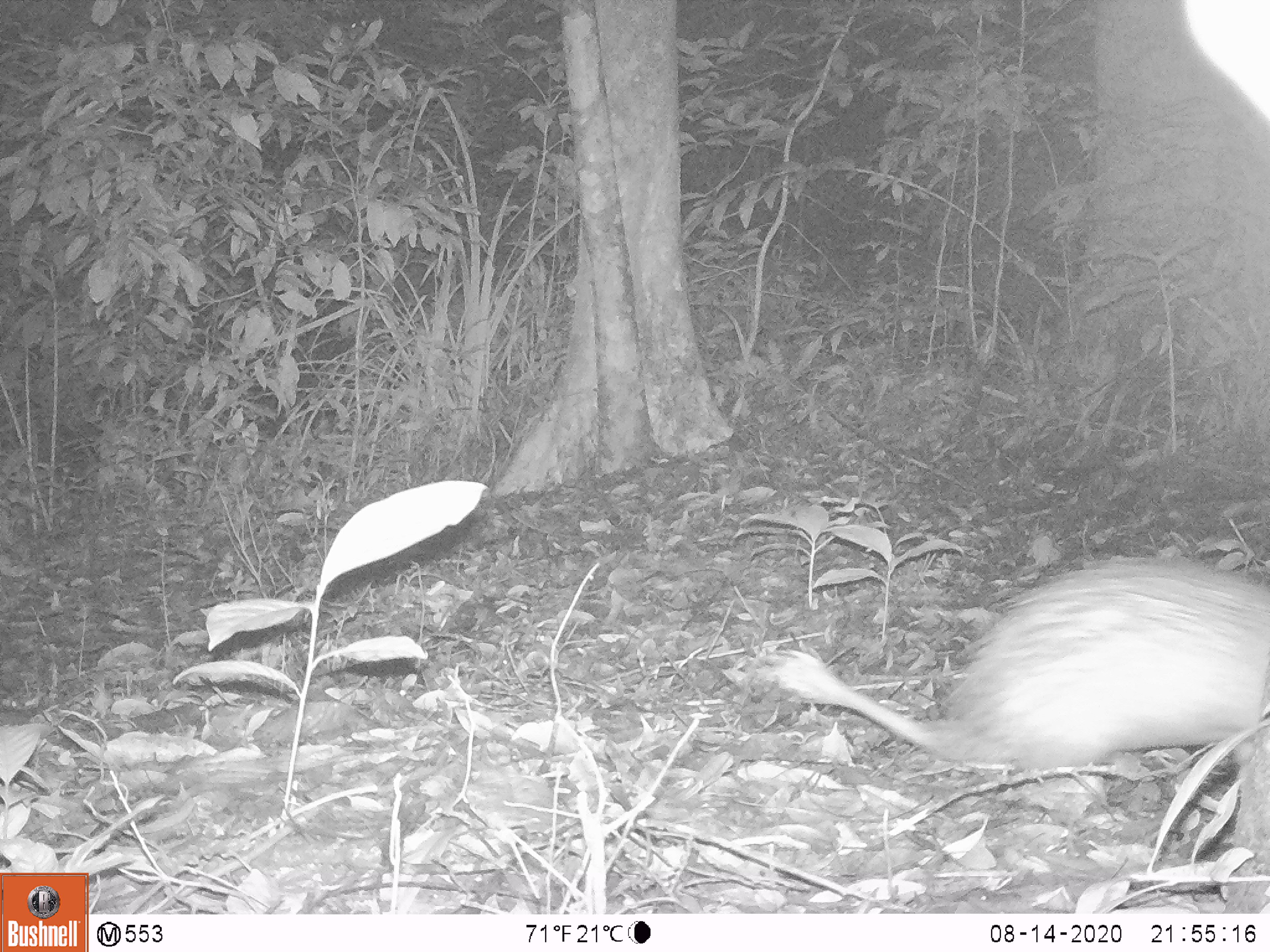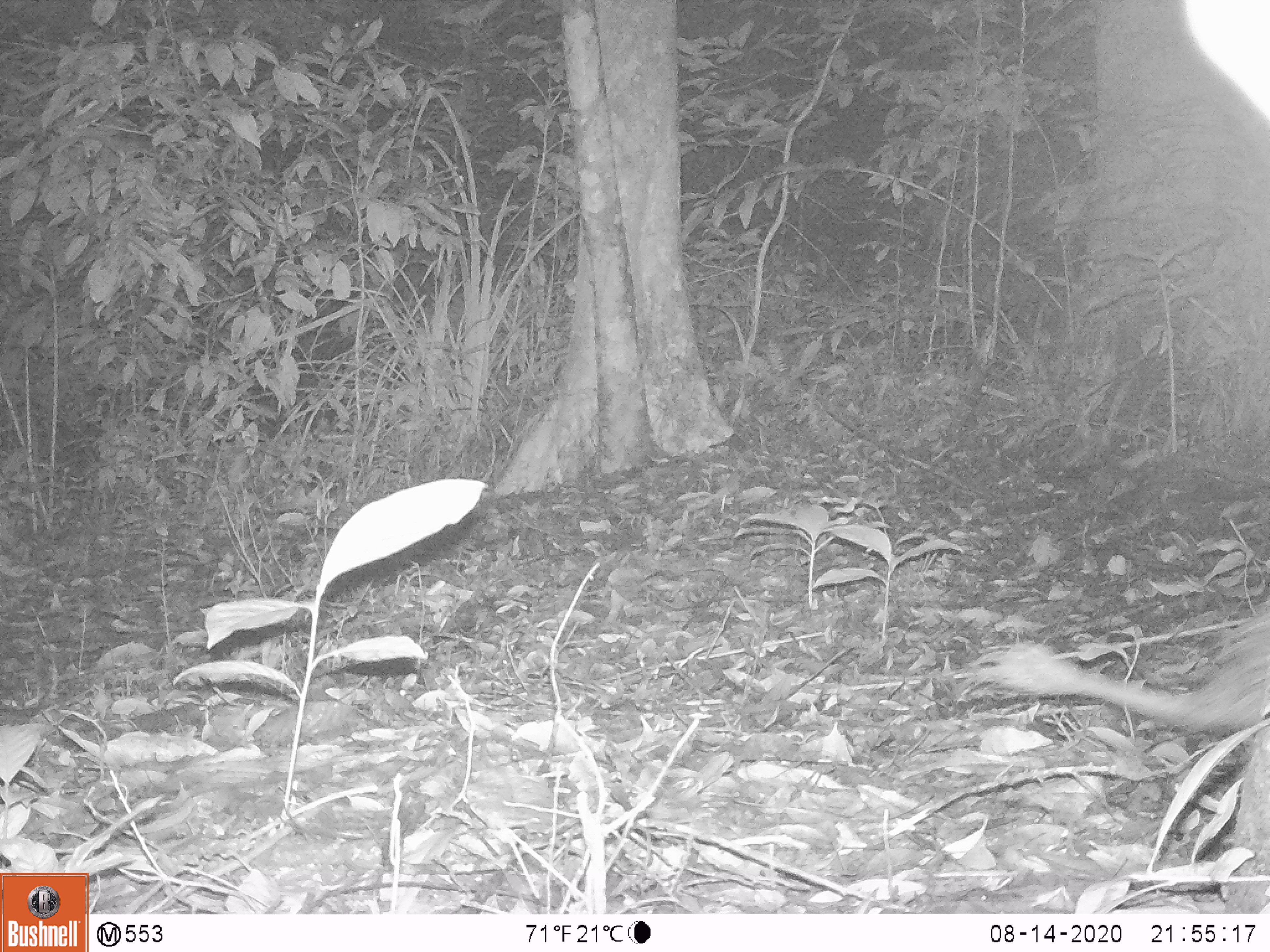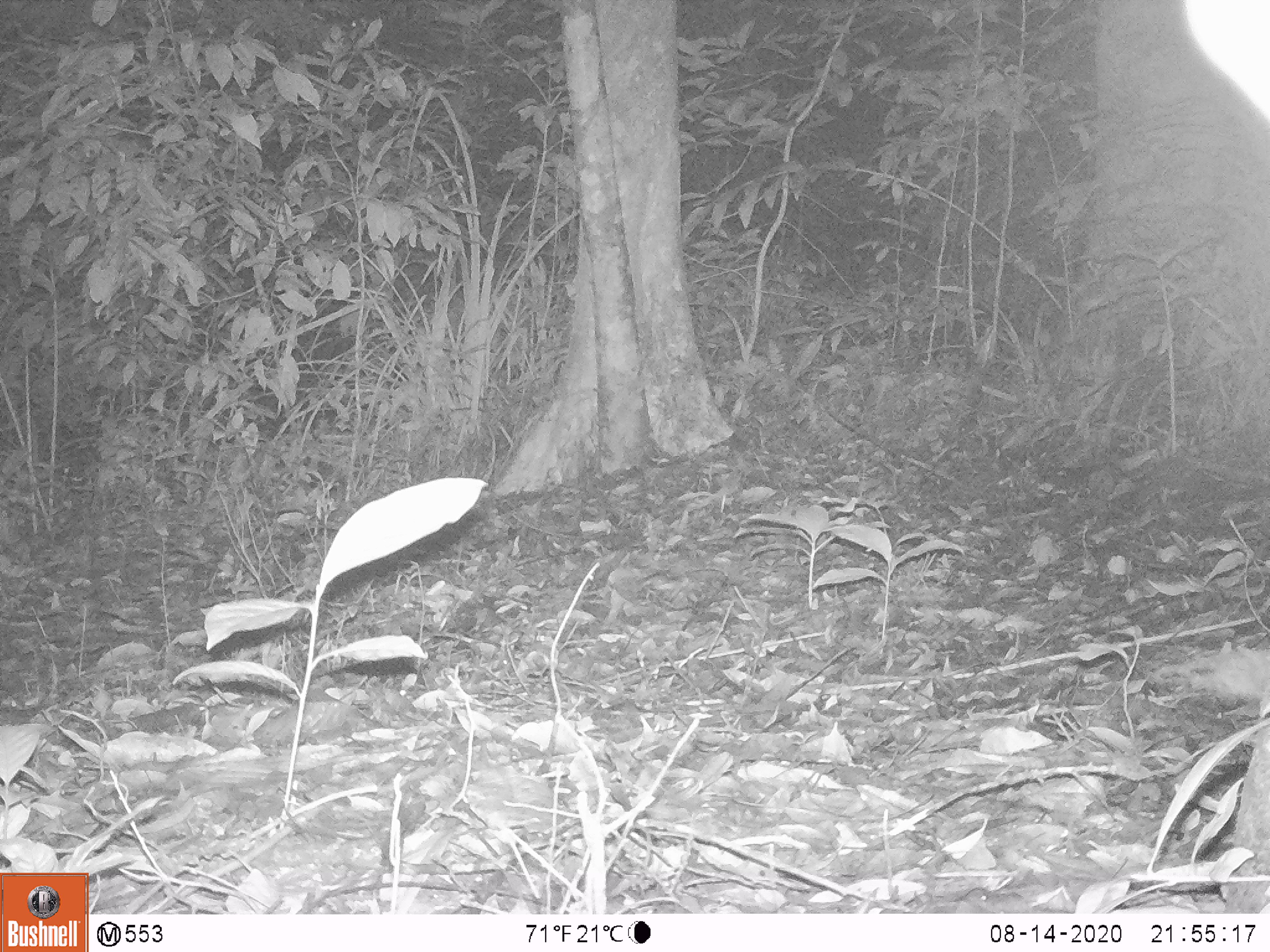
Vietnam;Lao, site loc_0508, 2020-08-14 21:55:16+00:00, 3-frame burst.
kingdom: Animalia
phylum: Chordata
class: Mammalia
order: Rodentia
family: Hystricidae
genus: Atherurus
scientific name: Atherurus macrourus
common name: asiatic brush-tailed porcupine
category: asiatic brush tailed porcupine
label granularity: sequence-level